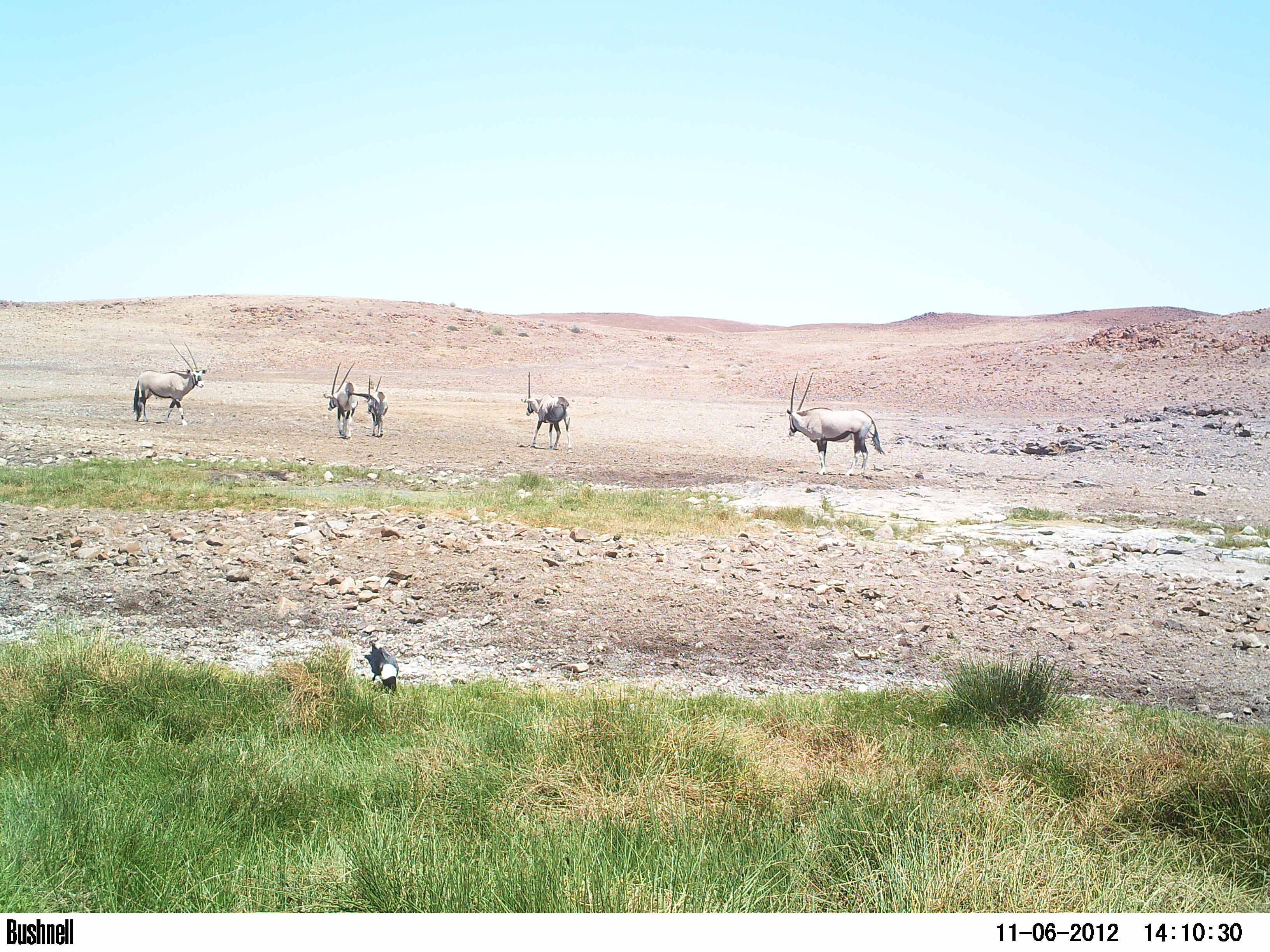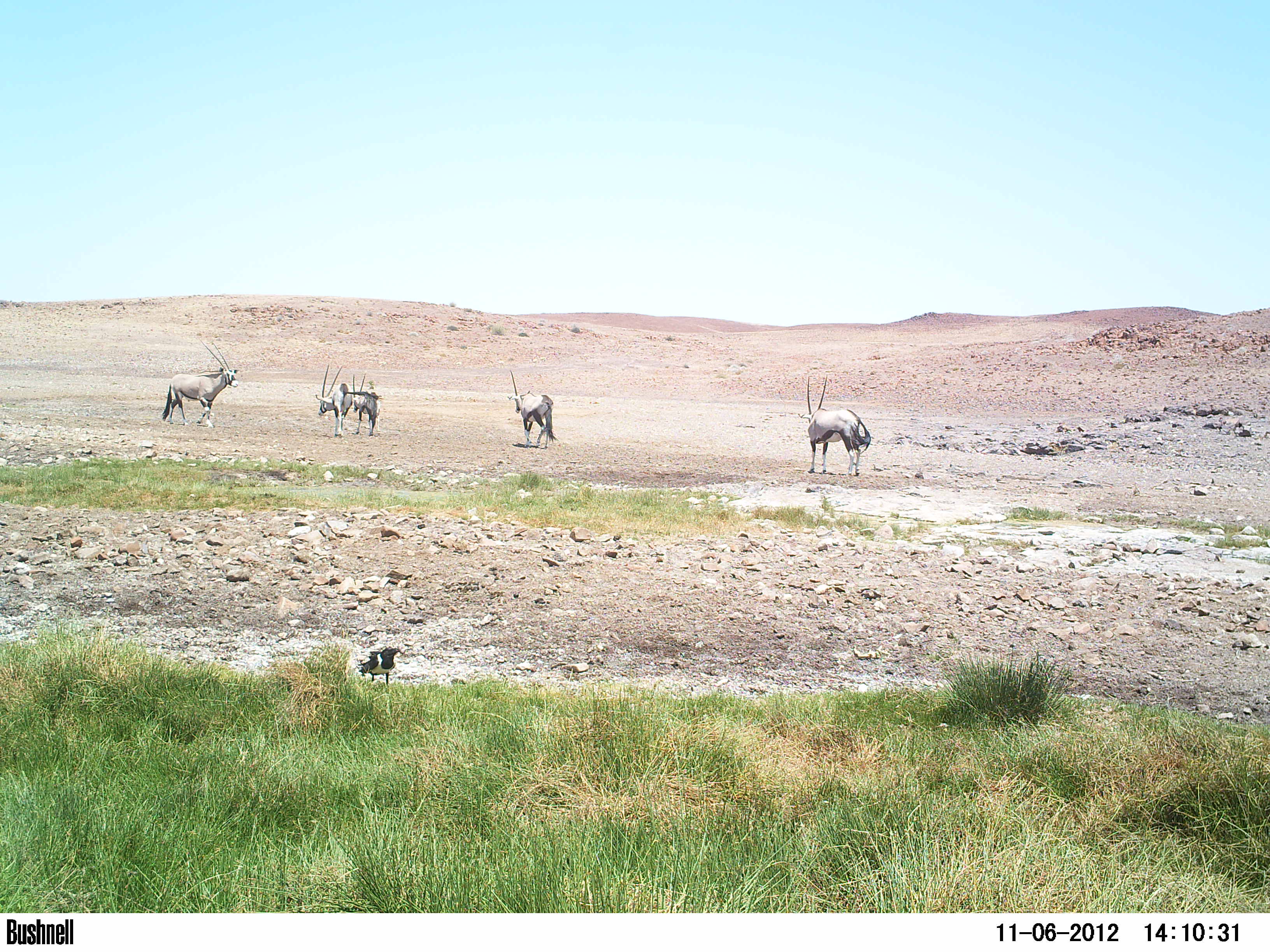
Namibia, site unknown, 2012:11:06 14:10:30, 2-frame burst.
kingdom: Animalia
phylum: Chordata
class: Mammalia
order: Artiodactyla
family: Bovidae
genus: Oryx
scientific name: Oryx gazella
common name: gemsbok